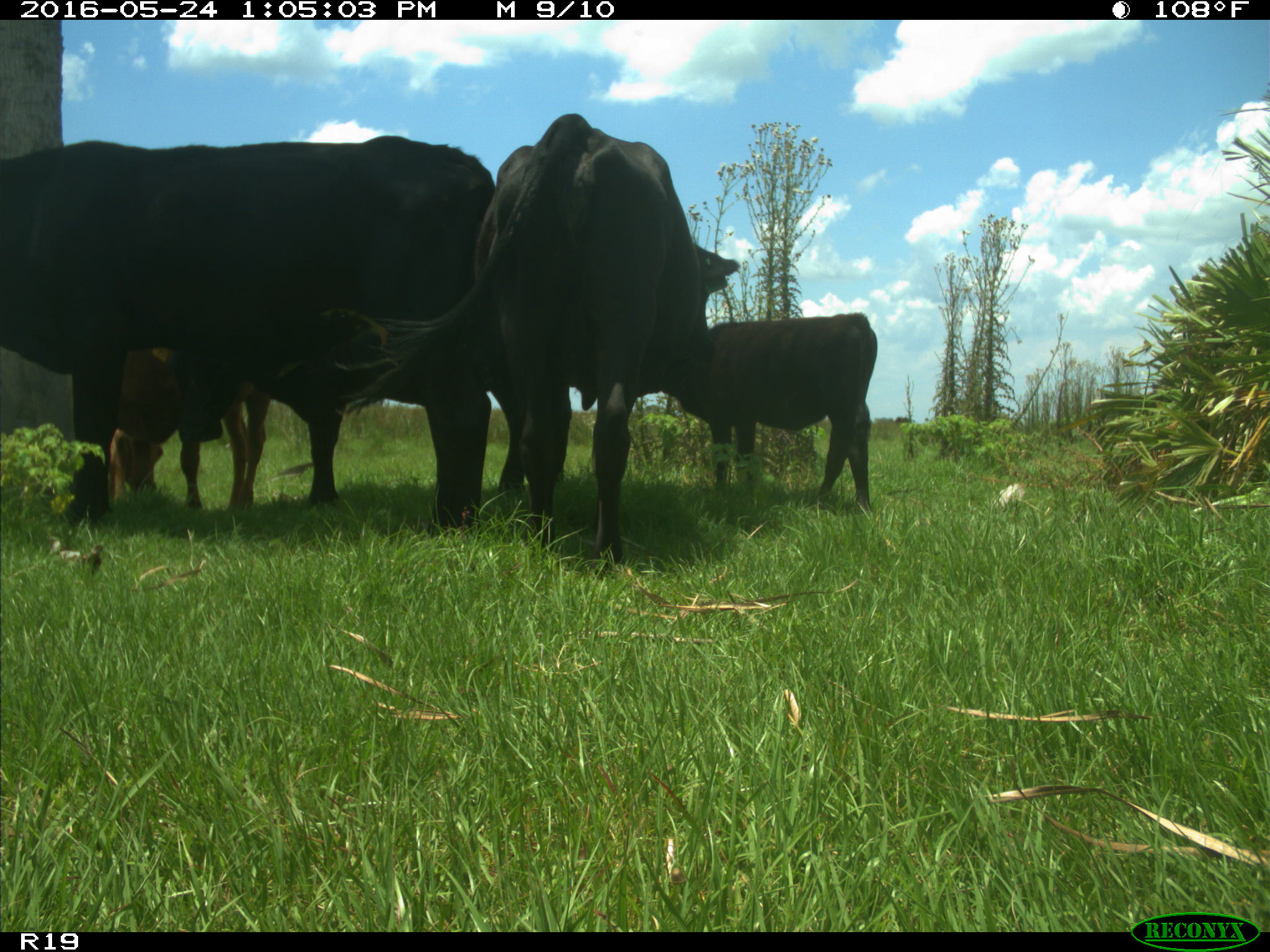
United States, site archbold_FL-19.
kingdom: Animalia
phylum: Chordata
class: Mammalia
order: Artiodactyla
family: Bovidae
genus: Bos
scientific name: Bos taurus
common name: domestic cow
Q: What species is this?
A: Bos taurus (domestic cow).